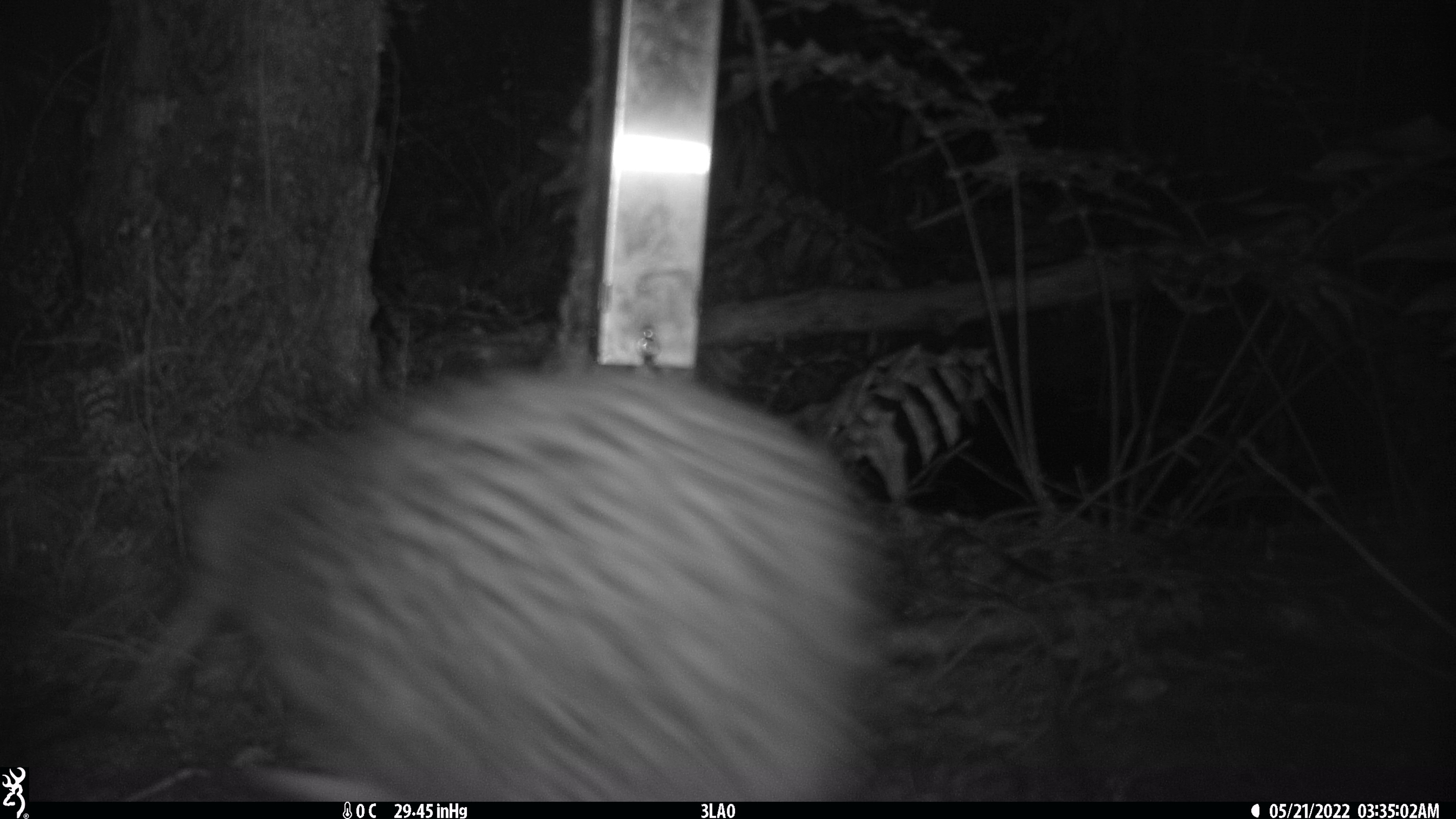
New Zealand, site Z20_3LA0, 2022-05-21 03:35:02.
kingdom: Animalia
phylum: Chordata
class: Aves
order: Apterygiformes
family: Apterygidae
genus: Apteryx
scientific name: Apteryx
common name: kiwi